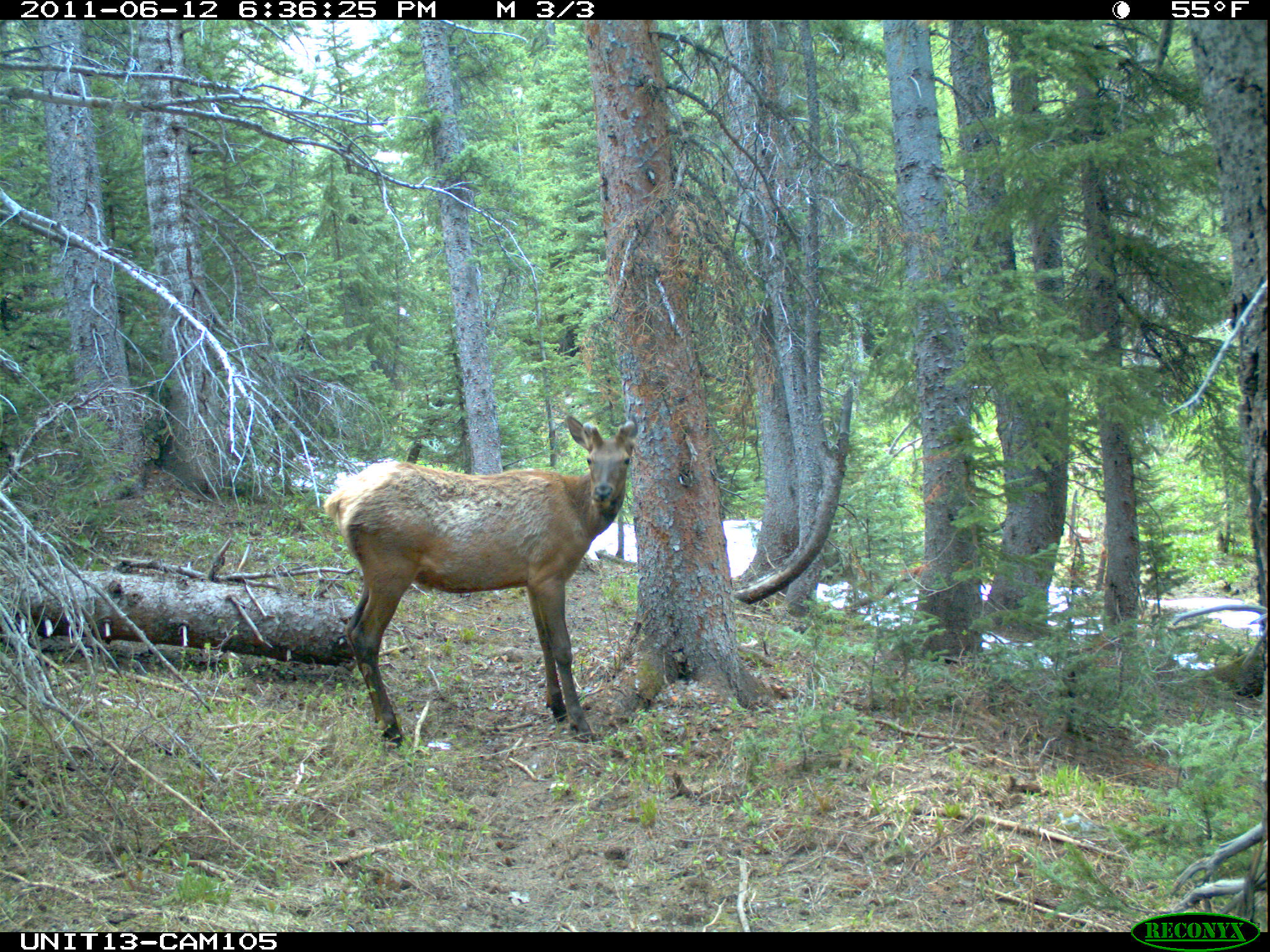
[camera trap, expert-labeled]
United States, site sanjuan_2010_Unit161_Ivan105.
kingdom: Animalia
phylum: Chordata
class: Mammalia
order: Artiodactyla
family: Cervidae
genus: Cervus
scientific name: Cervus elaphus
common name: red deer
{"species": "Cervus elaphus (red deer)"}